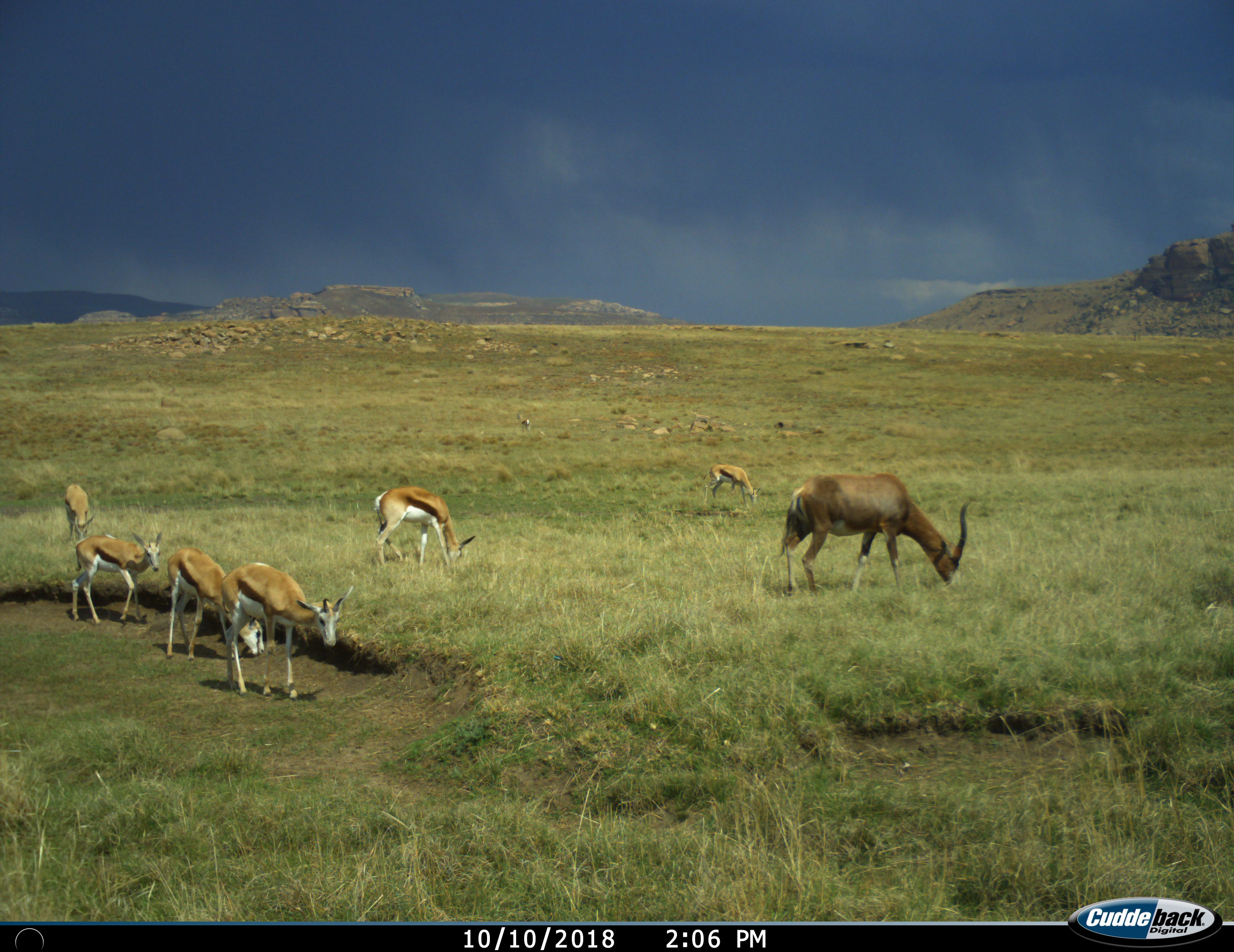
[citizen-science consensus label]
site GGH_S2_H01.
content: unidentified animal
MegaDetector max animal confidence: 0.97